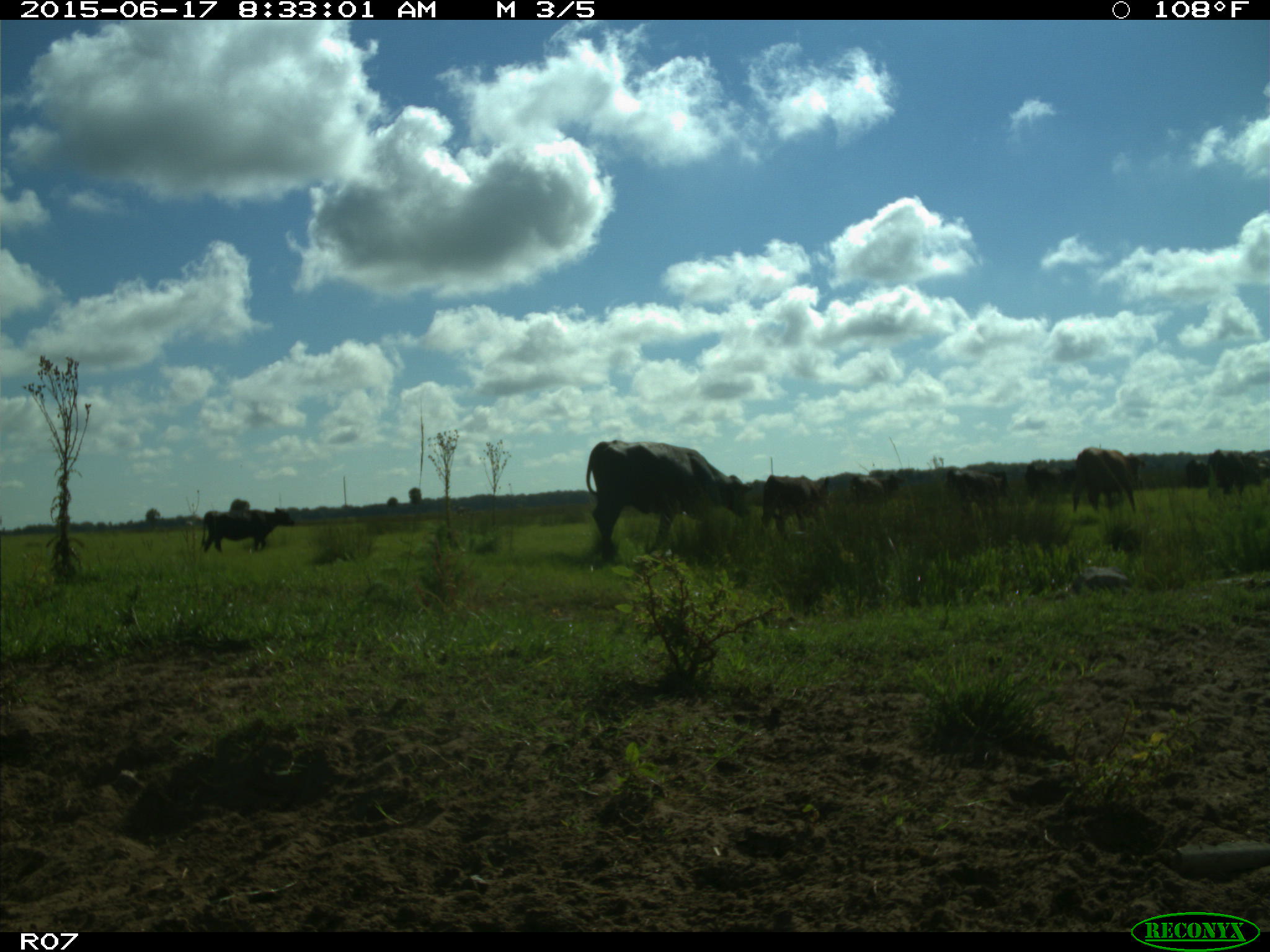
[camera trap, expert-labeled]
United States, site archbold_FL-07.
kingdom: Animalia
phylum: Chordata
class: Mammalia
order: Artiodactyla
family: Bovidae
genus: Bos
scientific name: Bos taurus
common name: domestic cow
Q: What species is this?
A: Bos taurus (domestic cow).